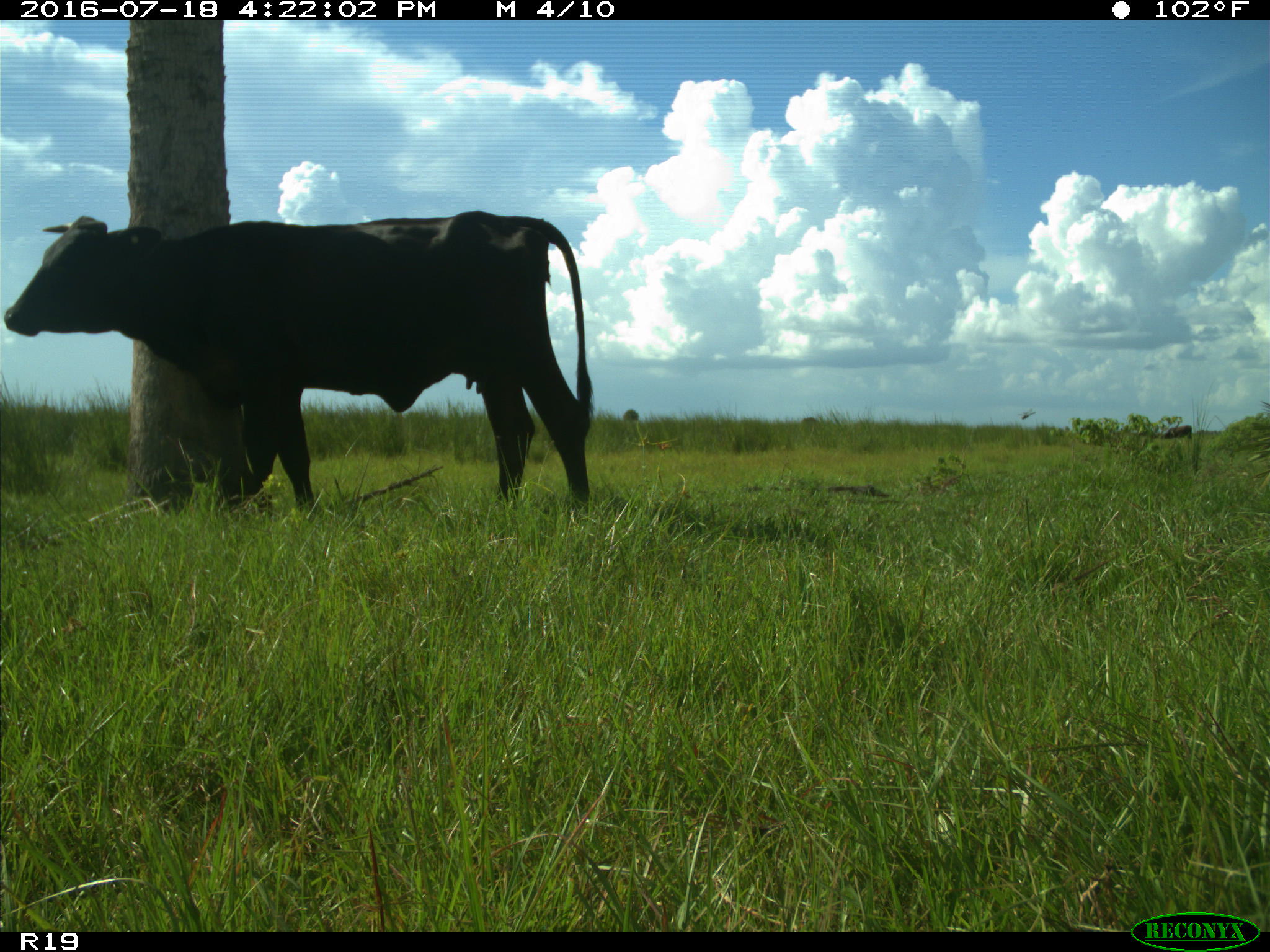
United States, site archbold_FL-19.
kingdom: Animalia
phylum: Chordata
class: Mammalia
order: Artiodactyla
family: Bovidae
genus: Bos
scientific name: Bos taurus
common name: domestic cow